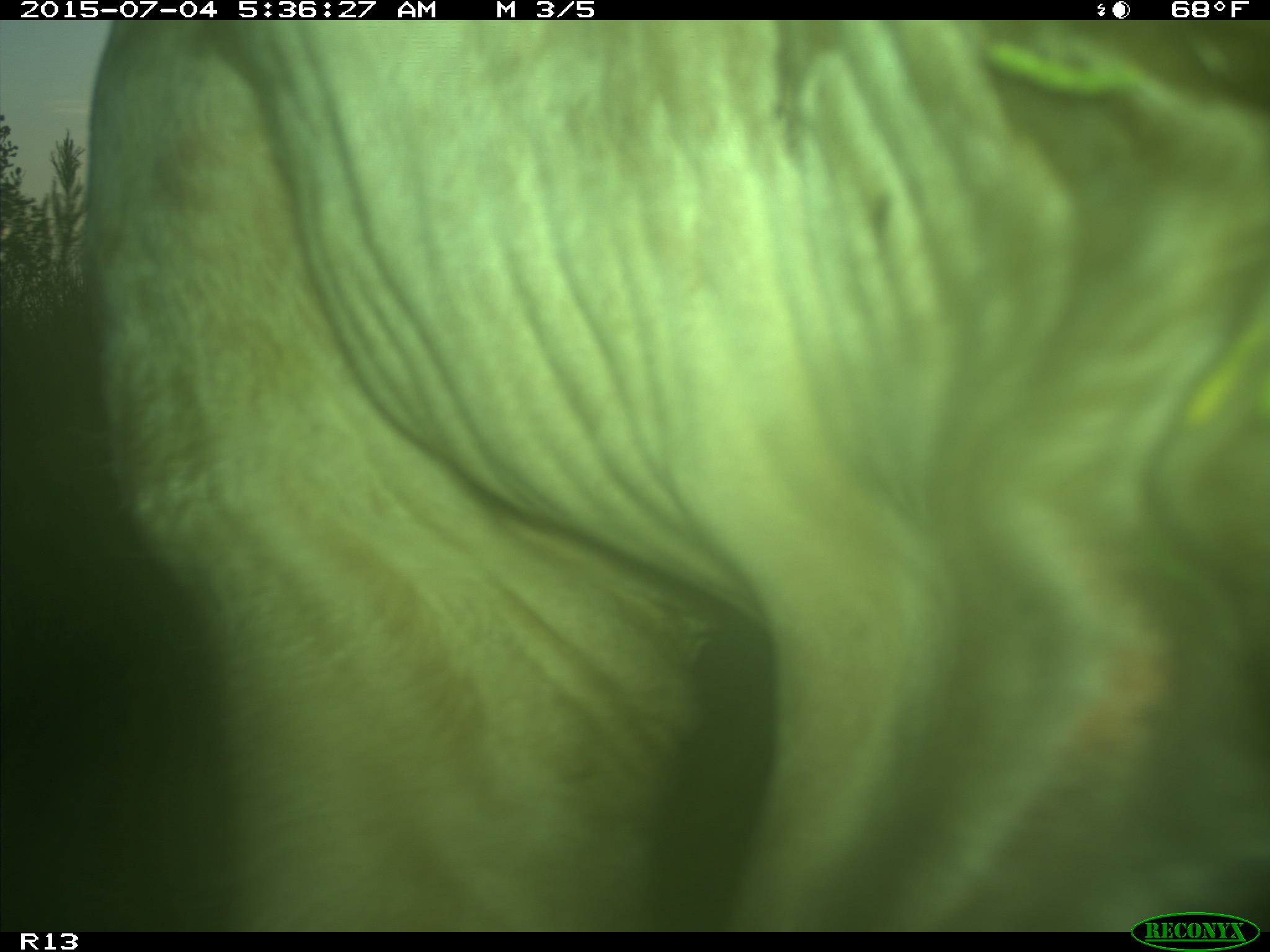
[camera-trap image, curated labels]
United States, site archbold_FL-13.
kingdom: Animalia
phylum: Chordata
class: Mammalia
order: Artiodactyla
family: Bovidae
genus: Bos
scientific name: Bos taurus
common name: domestic cow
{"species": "Bos taurus (domestic cow)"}